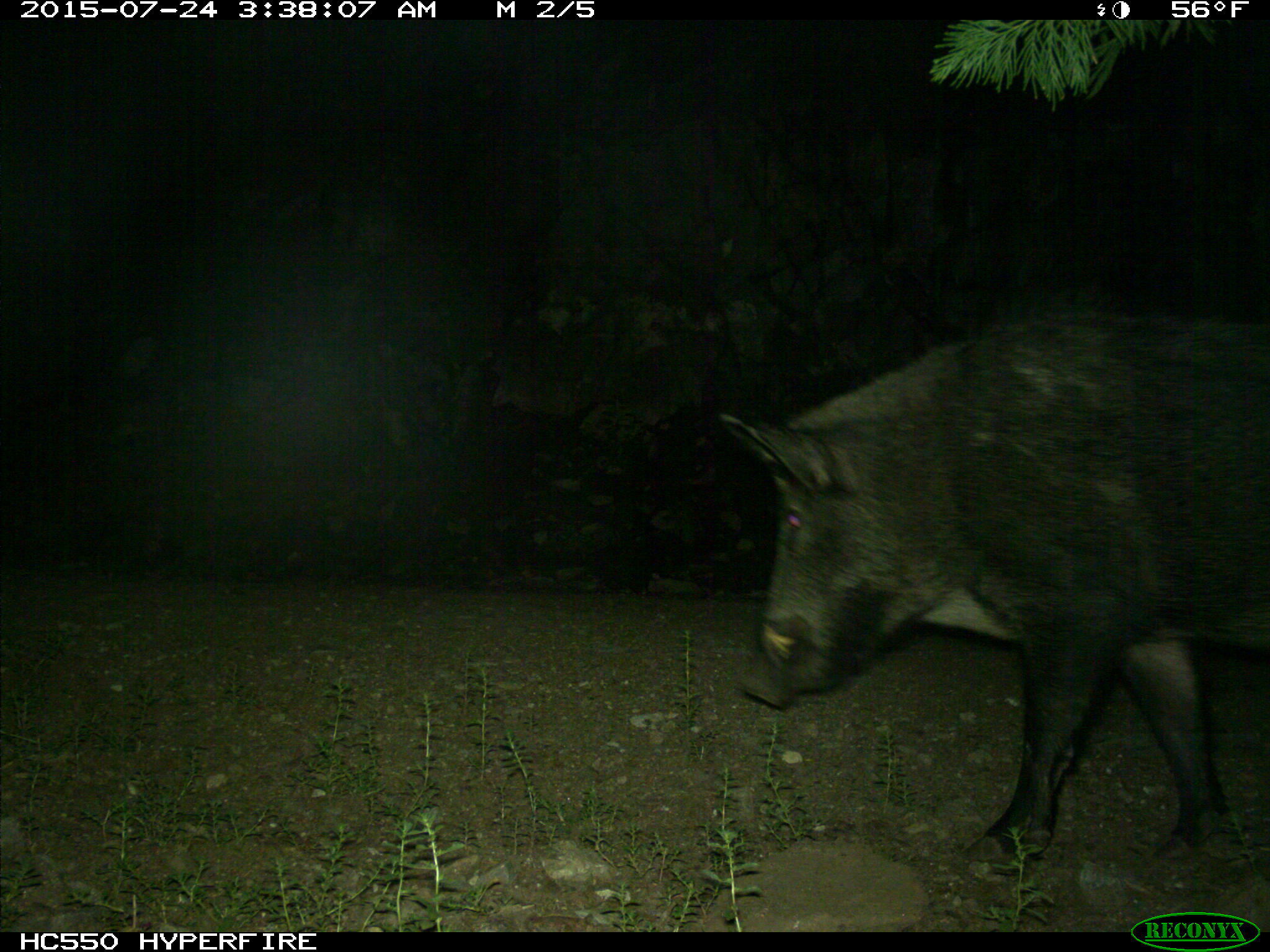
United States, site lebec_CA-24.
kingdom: Animalia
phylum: Chordata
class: Mammalia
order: Artiodactyla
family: Suidae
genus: Sus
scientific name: Sus scrofa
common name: wild boar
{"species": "Sus scrofa (wild boar)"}